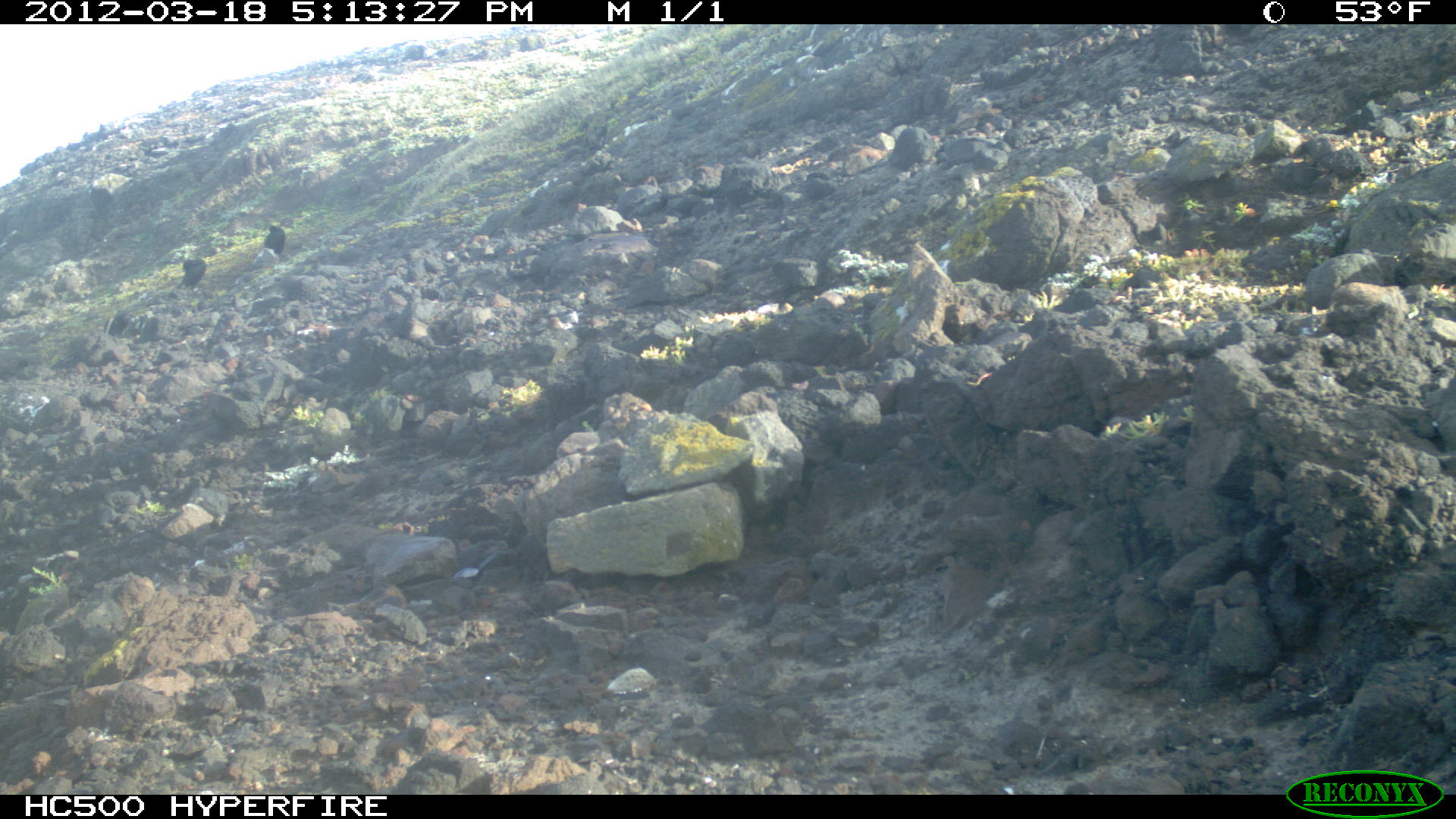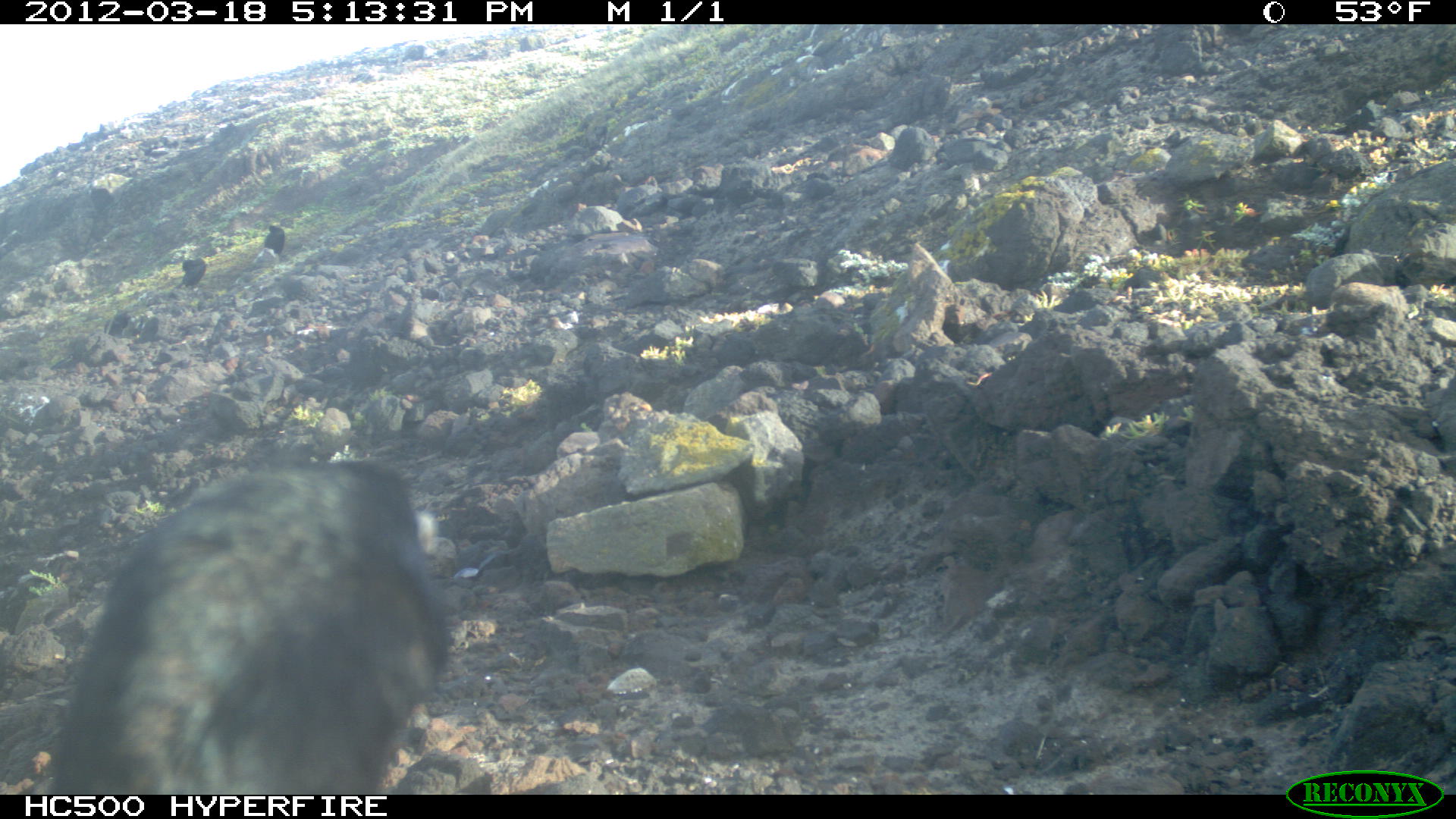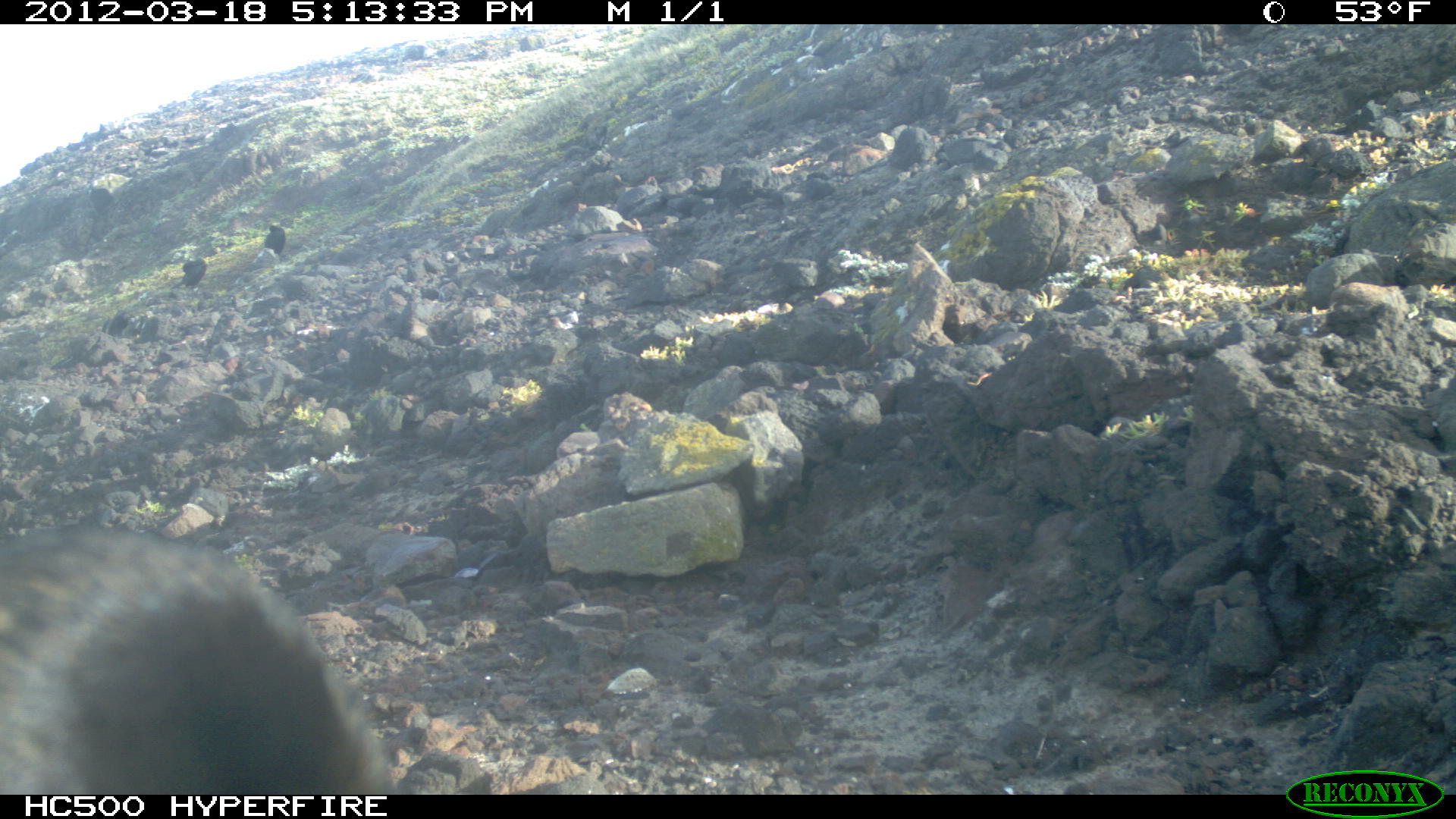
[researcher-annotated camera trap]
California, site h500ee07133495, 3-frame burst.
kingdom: Animalia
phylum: Chordata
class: Aves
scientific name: Aves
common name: bird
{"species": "bird (Aves)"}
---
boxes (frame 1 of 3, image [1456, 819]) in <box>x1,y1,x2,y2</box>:
bird: <box>179,255,206,287</box>; <box>262,224,285,253</box>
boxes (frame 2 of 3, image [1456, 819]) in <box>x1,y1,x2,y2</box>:
bird: <box>0,460,450,795</box>; <box>174,258,206,288</box>; <box>263,224,284,255</box>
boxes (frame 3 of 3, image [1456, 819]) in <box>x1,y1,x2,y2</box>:
bird: <box>0,528,393,795</box>; <box>174,257,206,290</box>; <box>264,224,285,255</box>